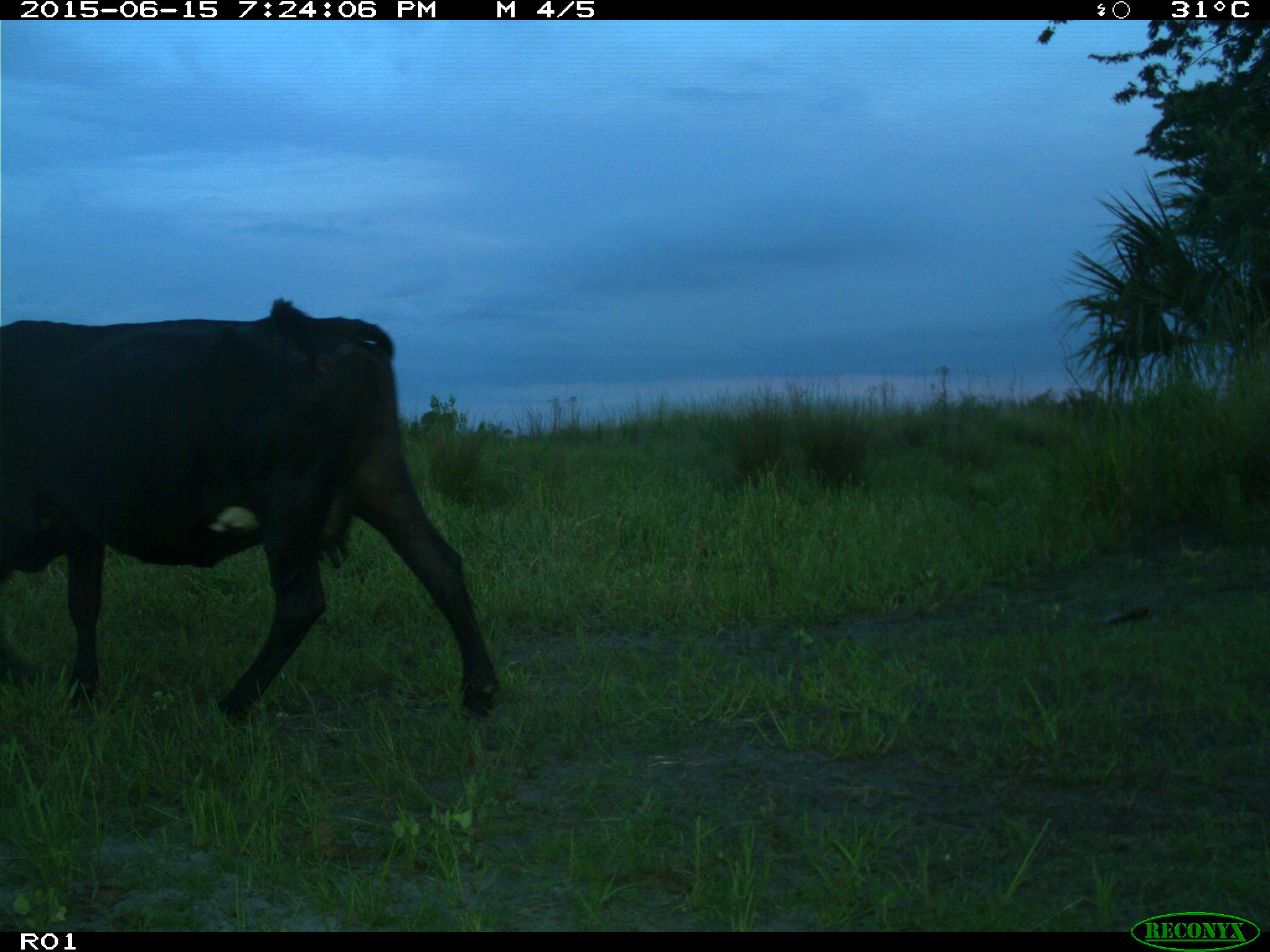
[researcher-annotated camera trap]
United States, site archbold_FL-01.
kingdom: Animalia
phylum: Chordata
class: Mammalia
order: Artiodactyla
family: Bovidae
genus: Bos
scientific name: Bos taurus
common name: domestic cow